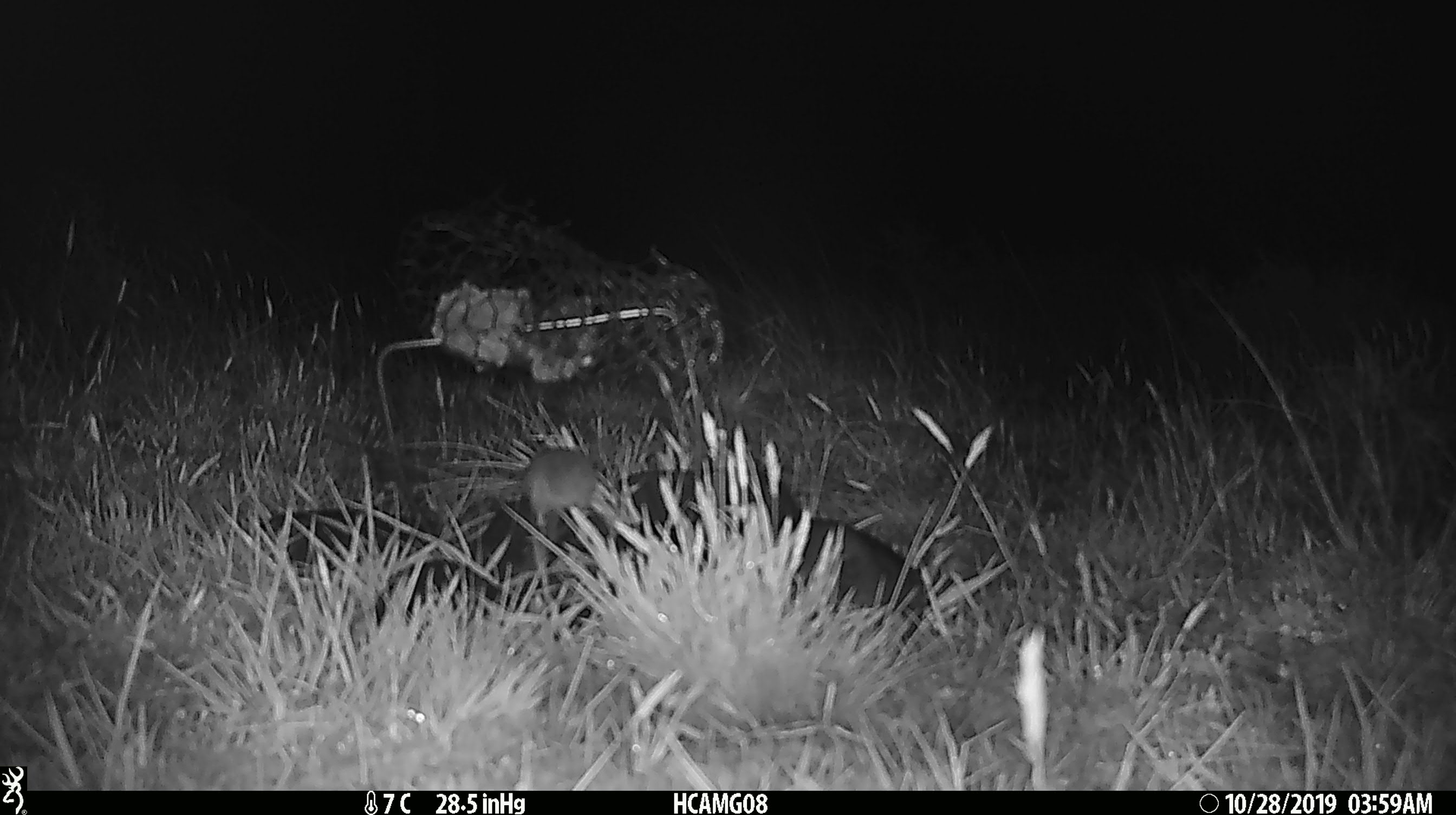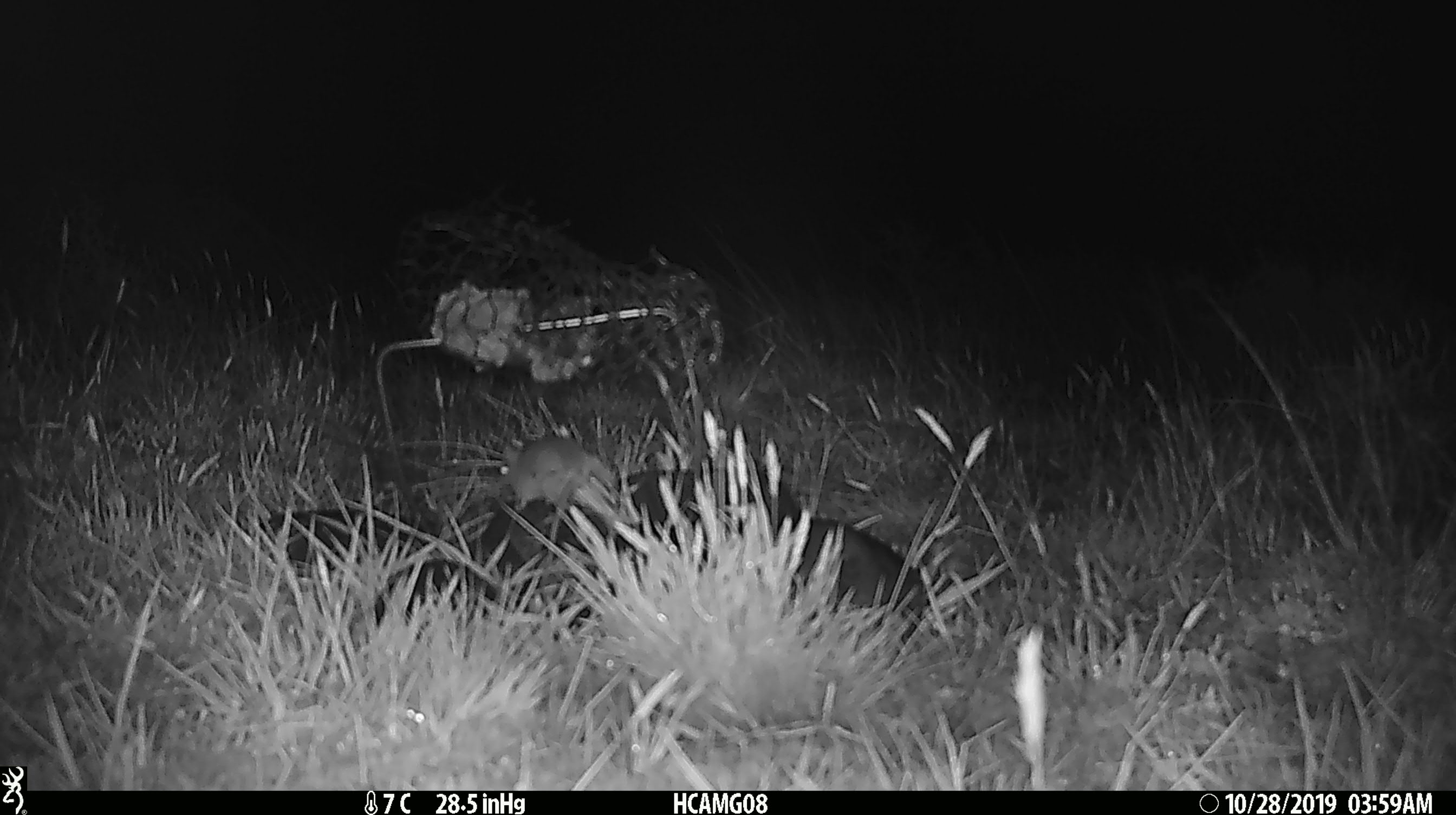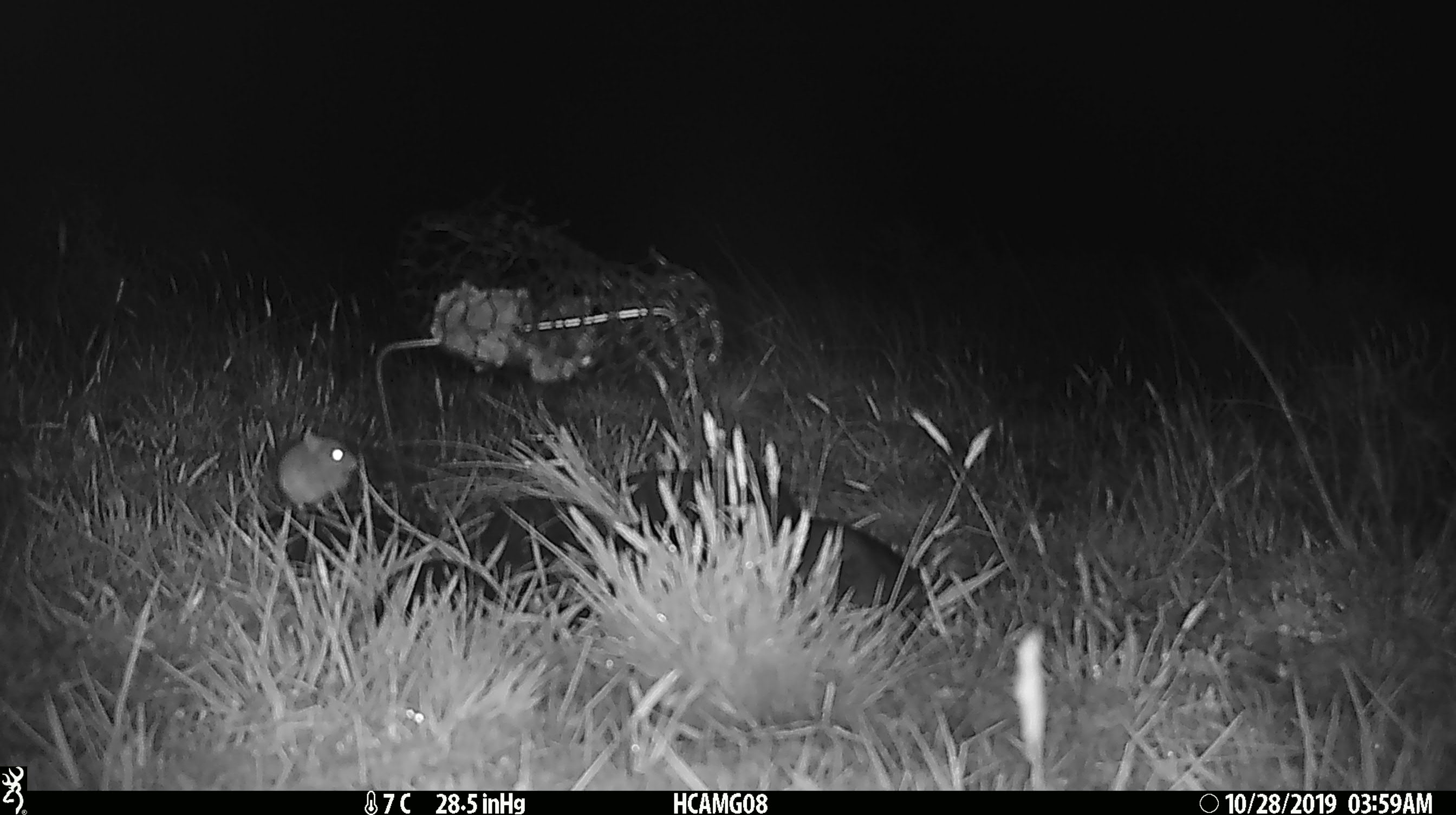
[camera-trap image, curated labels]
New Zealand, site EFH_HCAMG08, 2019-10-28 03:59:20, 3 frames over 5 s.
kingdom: Animalia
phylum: Chordata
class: Mammalia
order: Rodentia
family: Muridae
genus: Mus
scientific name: Mus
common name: mouse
Mouse (Mus).